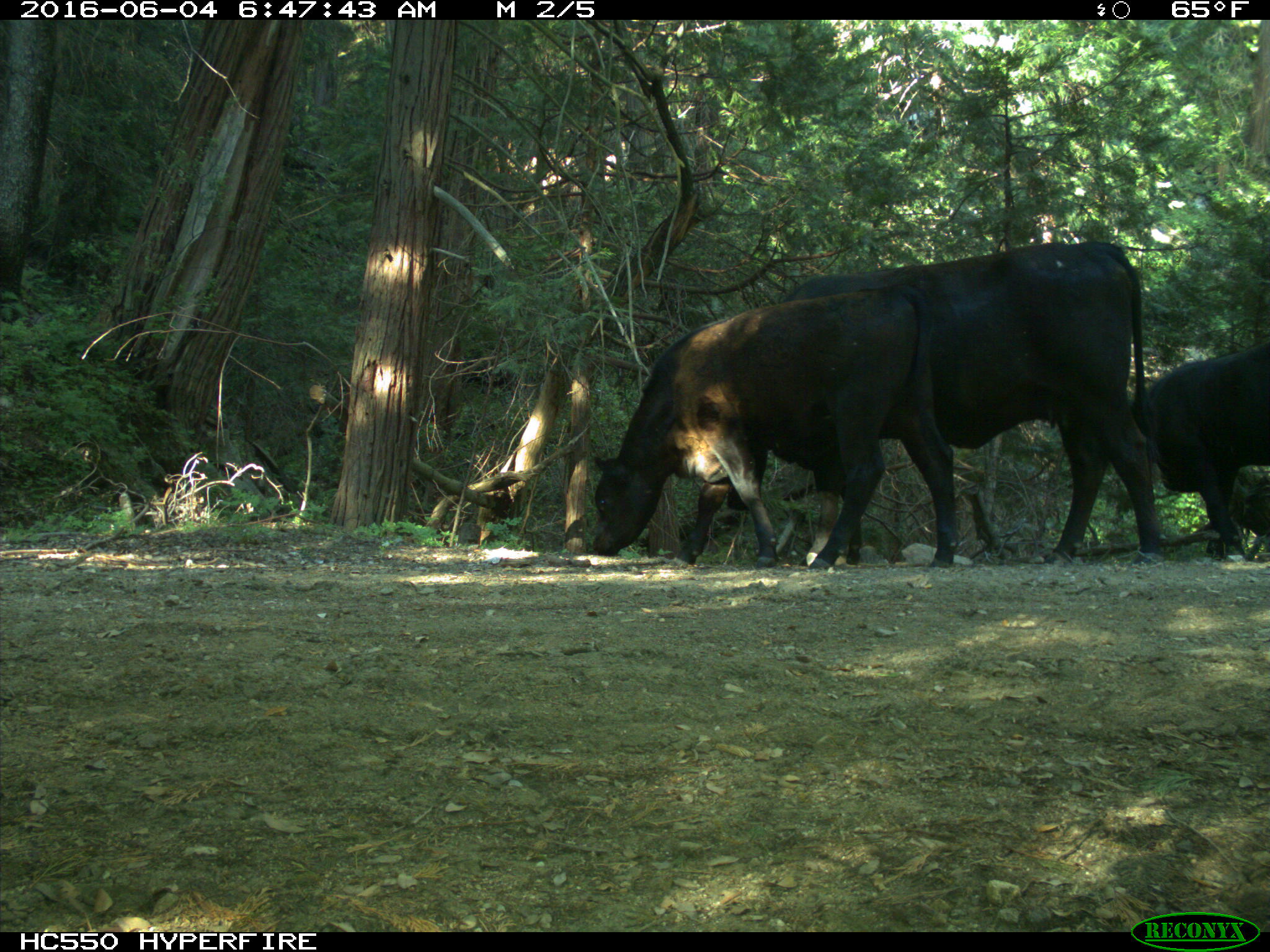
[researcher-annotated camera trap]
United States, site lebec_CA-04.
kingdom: Animalia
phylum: Chordata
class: Mammalia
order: Artiodactyla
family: Bovidae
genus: Bos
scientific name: Bos taurus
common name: domestic cow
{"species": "Bos taurus (domestic cow)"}